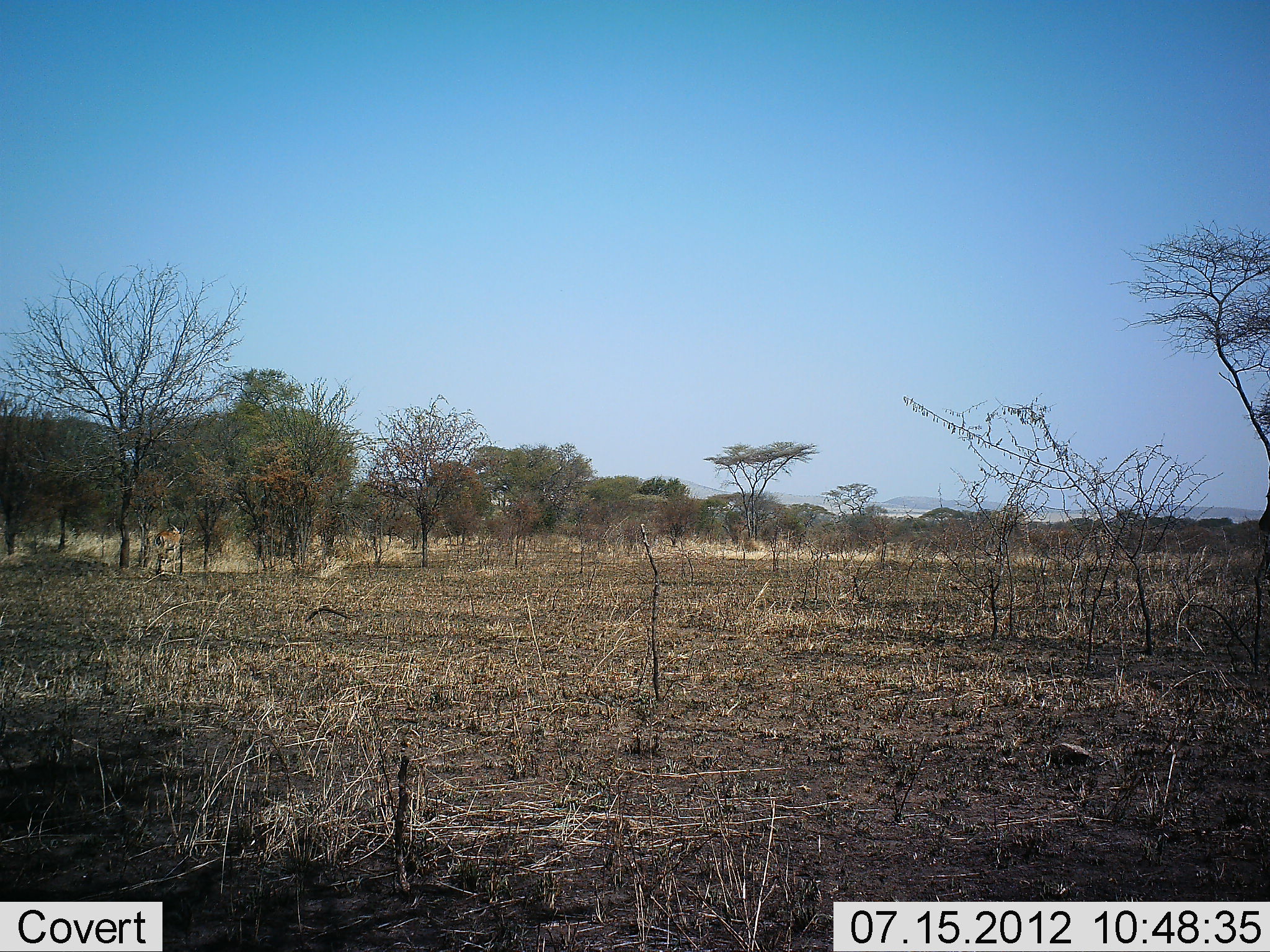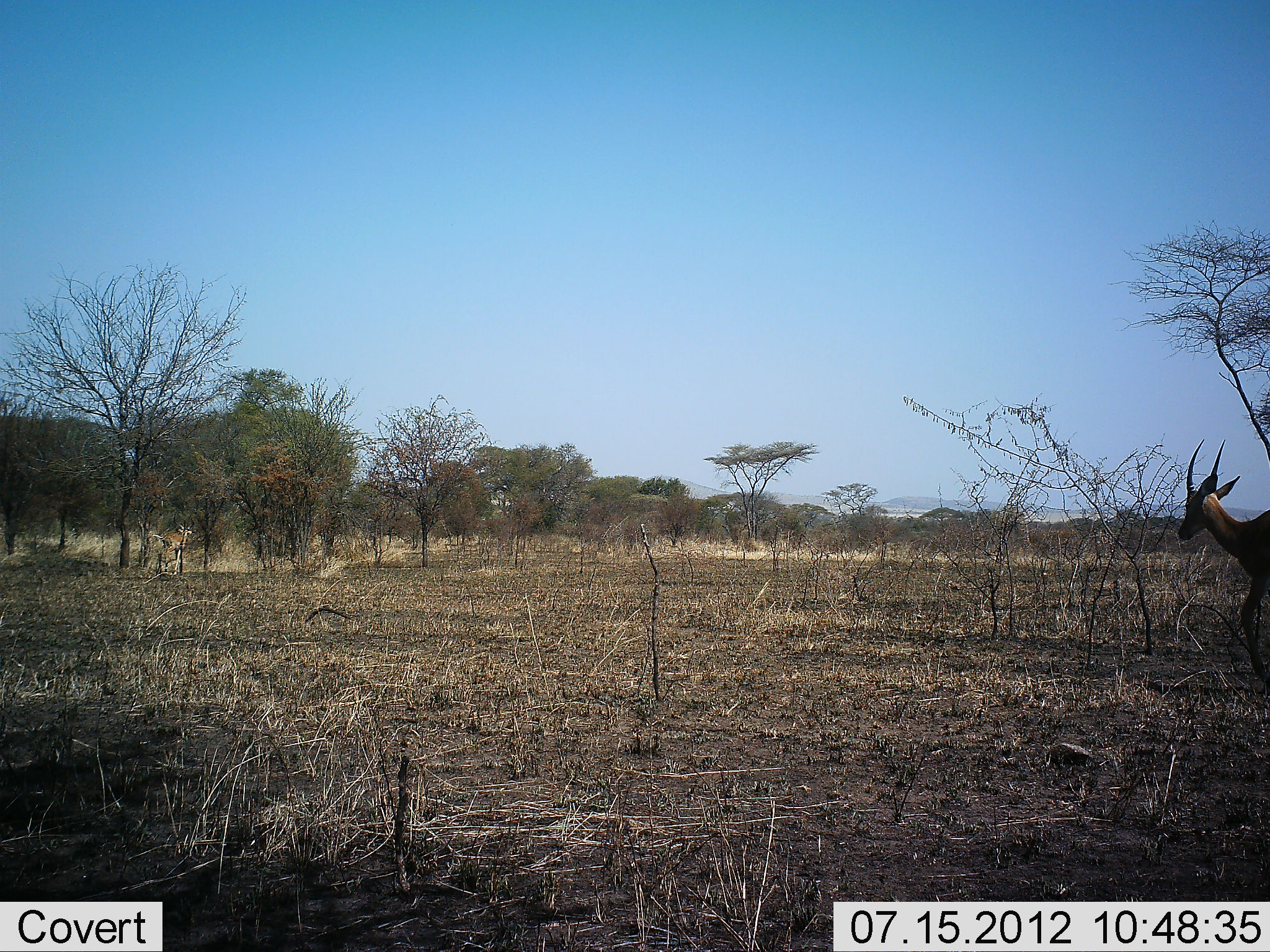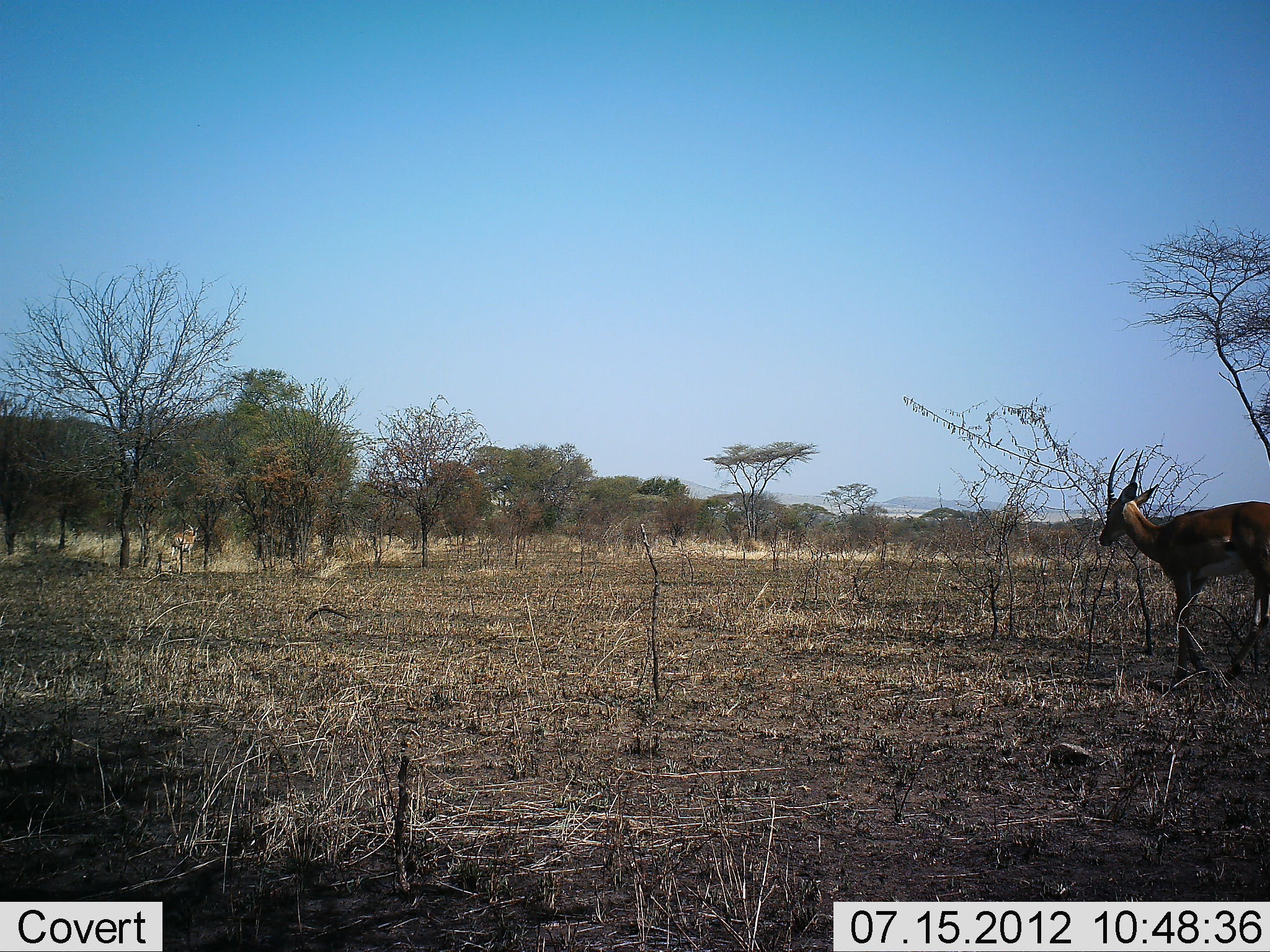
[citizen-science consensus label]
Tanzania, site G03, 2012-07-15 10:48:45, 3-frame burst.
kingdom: Animalia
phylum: Chordata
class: Mammalia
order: Artiodactyla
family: Bovidae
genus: Nanger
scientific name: Nanger granti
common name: grant's gazelle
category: gazellegrants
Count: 1.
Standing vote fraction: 9%.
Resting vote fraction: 0%.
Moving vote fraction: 91%.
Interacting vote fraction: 0%.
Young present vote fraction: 0%.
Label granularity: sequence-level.